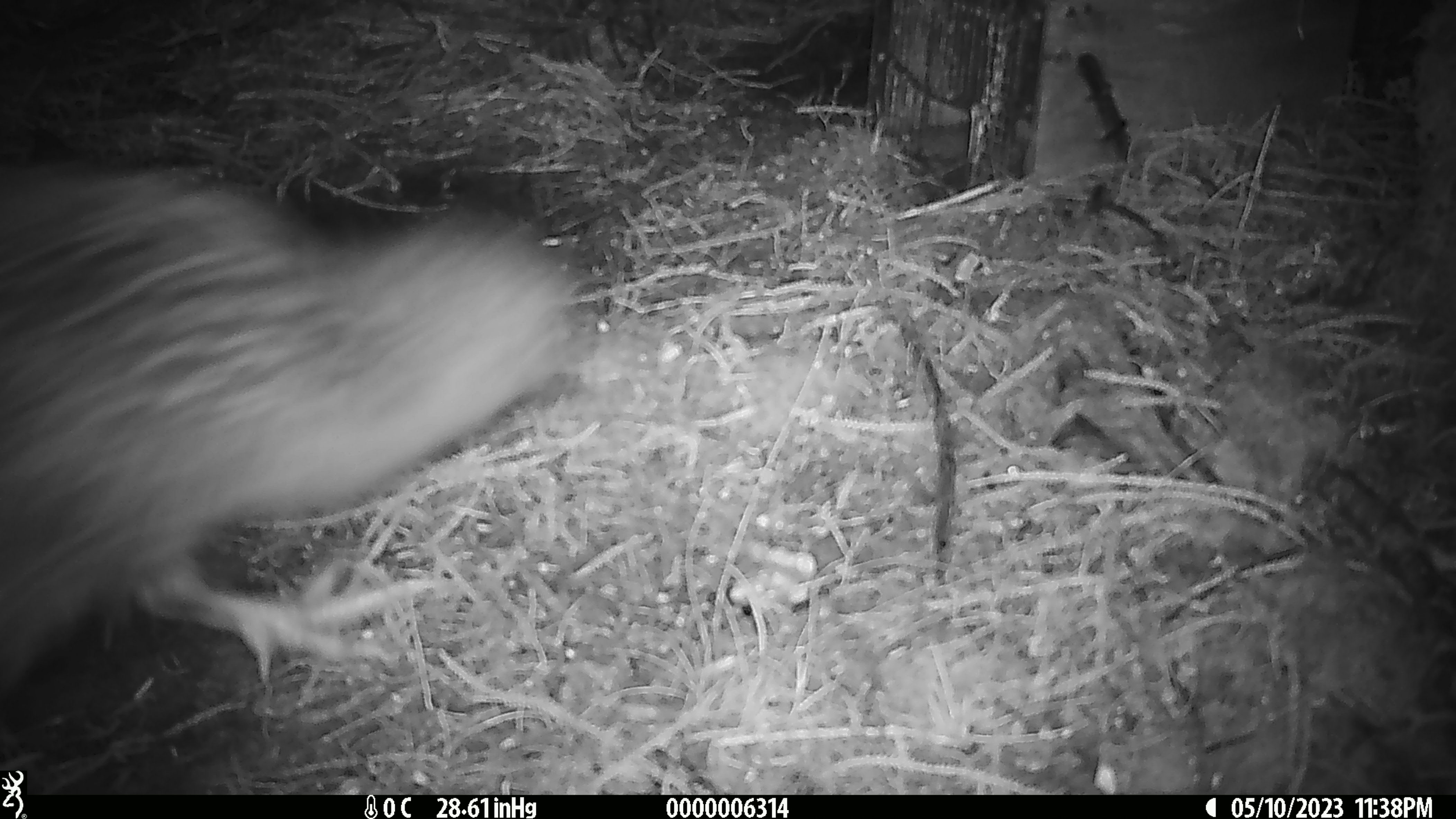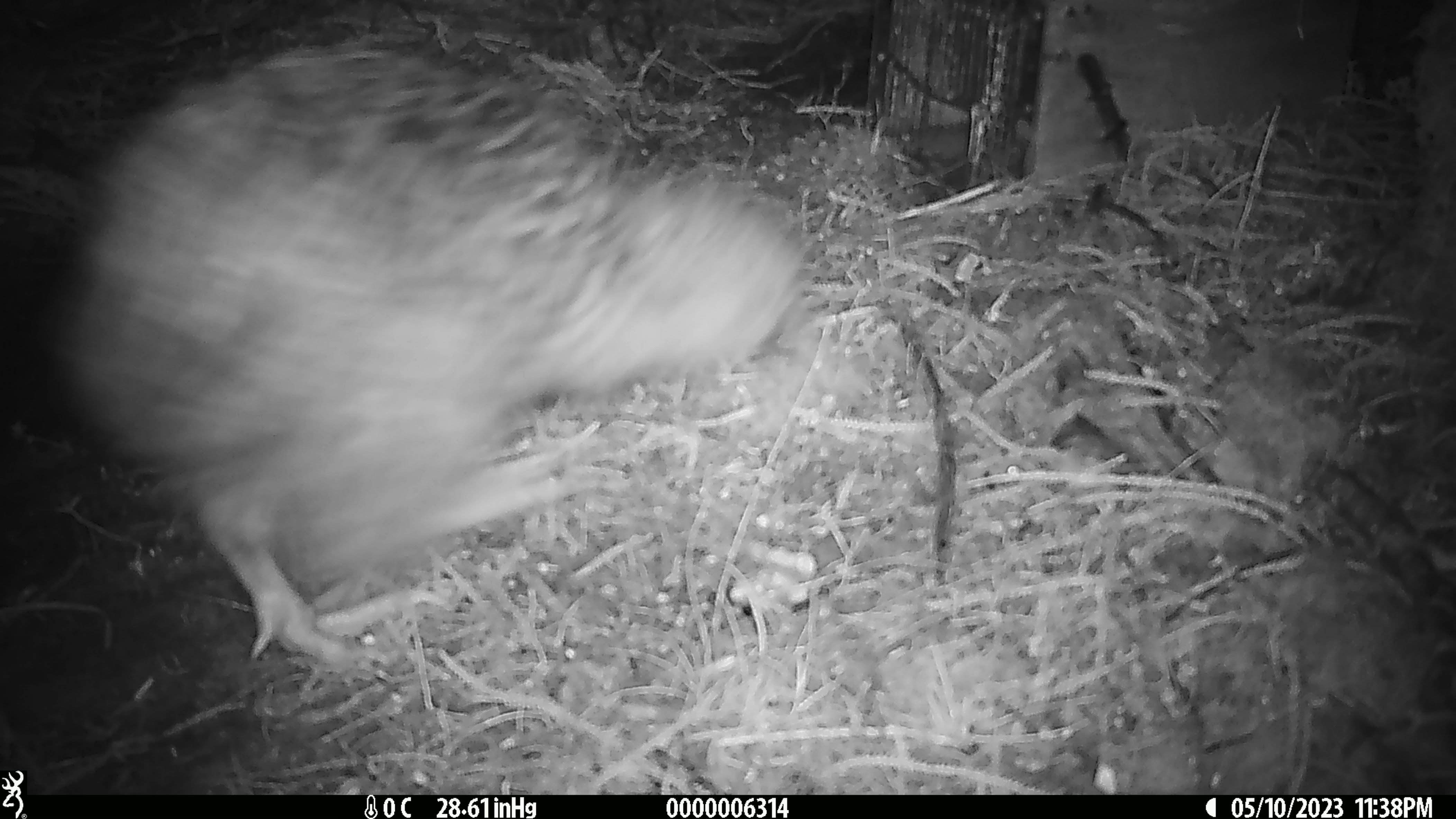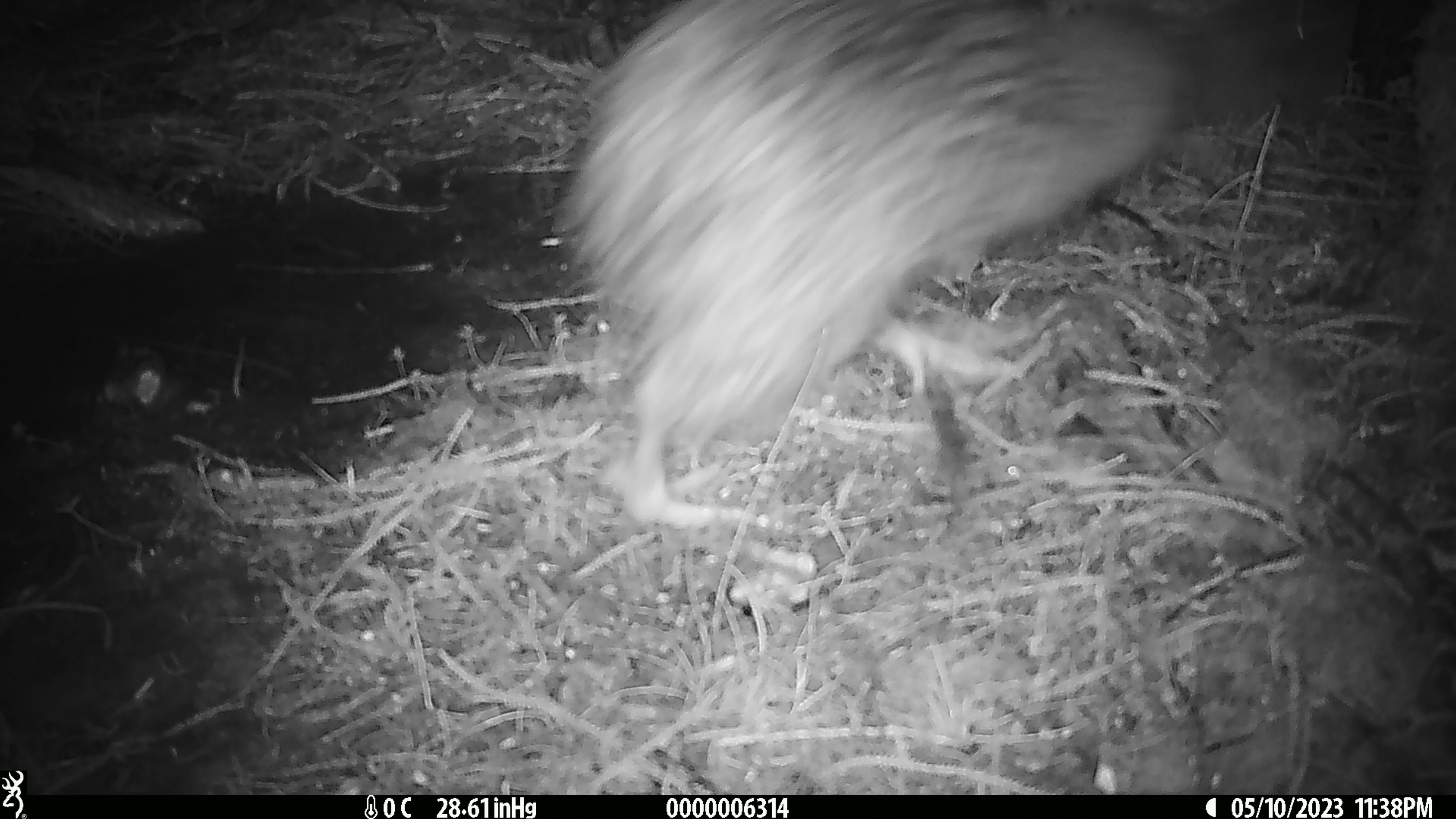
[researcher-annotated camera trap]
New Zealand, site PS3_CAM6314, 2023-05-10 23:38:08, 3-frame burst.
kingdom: Animalia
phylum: Chordata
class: Aves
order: Apterygiformes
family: Apterygidae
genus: Apteryx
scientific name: Apteryx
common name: kiwi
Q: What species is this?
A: Kiwi (Apteryx).